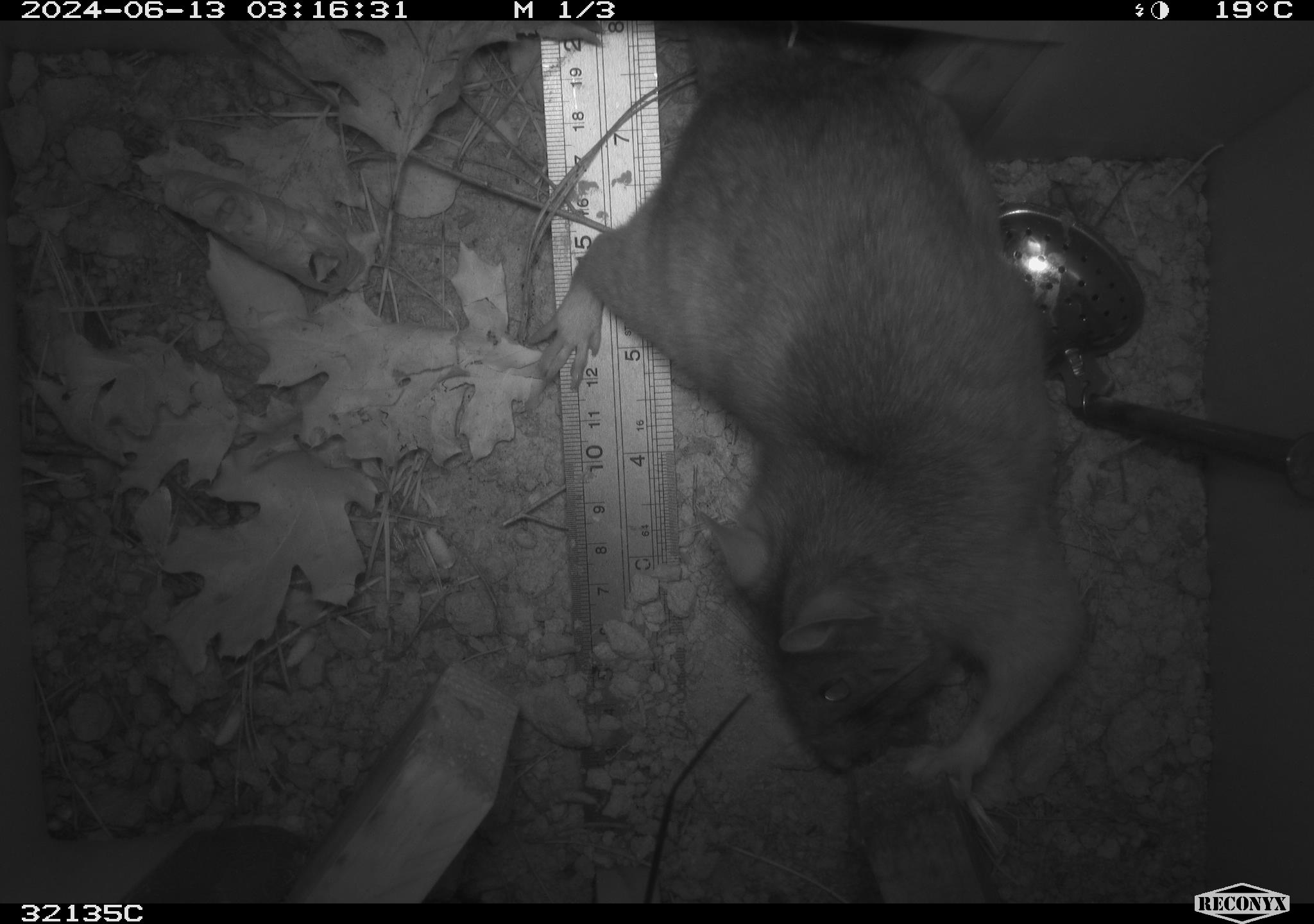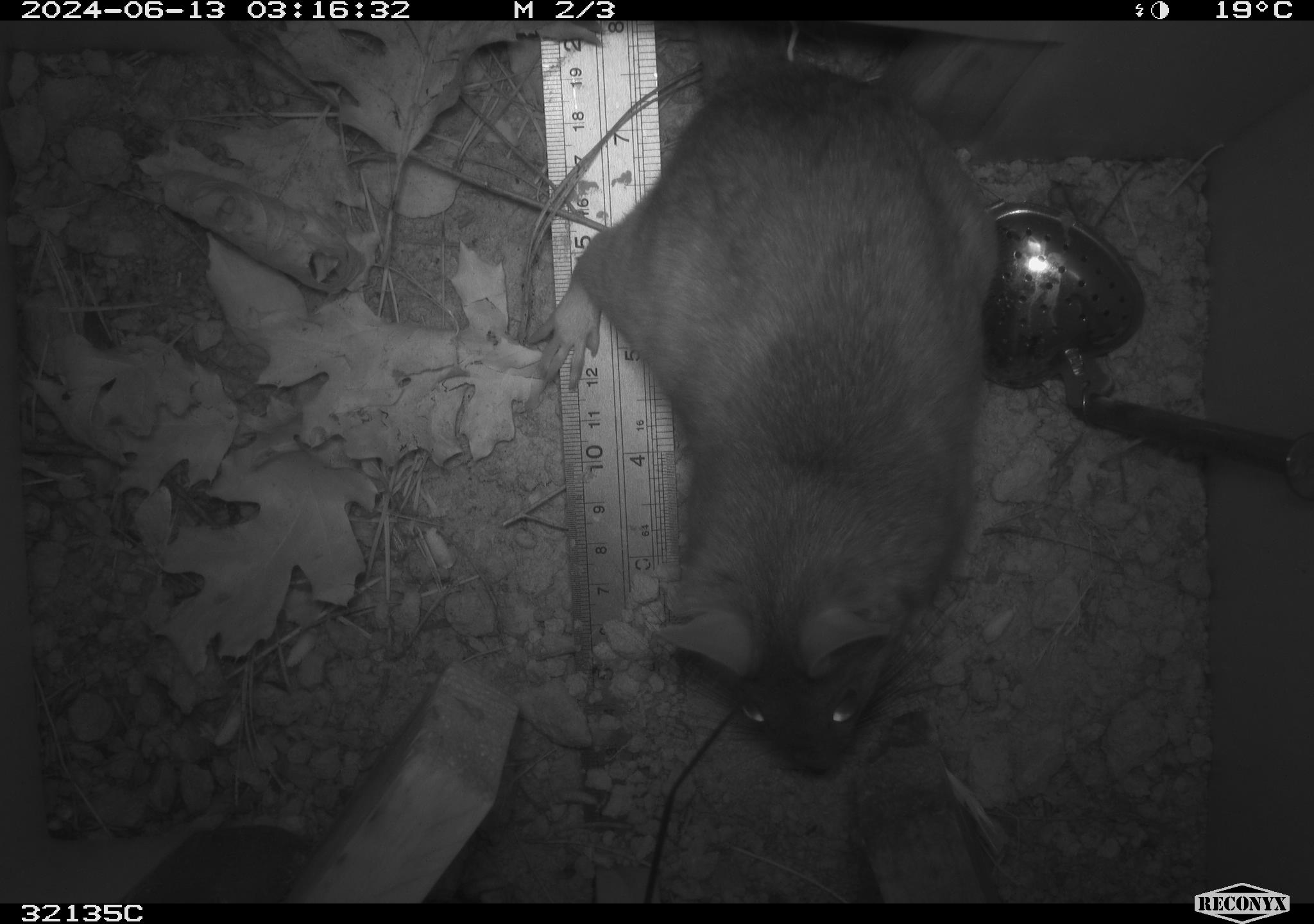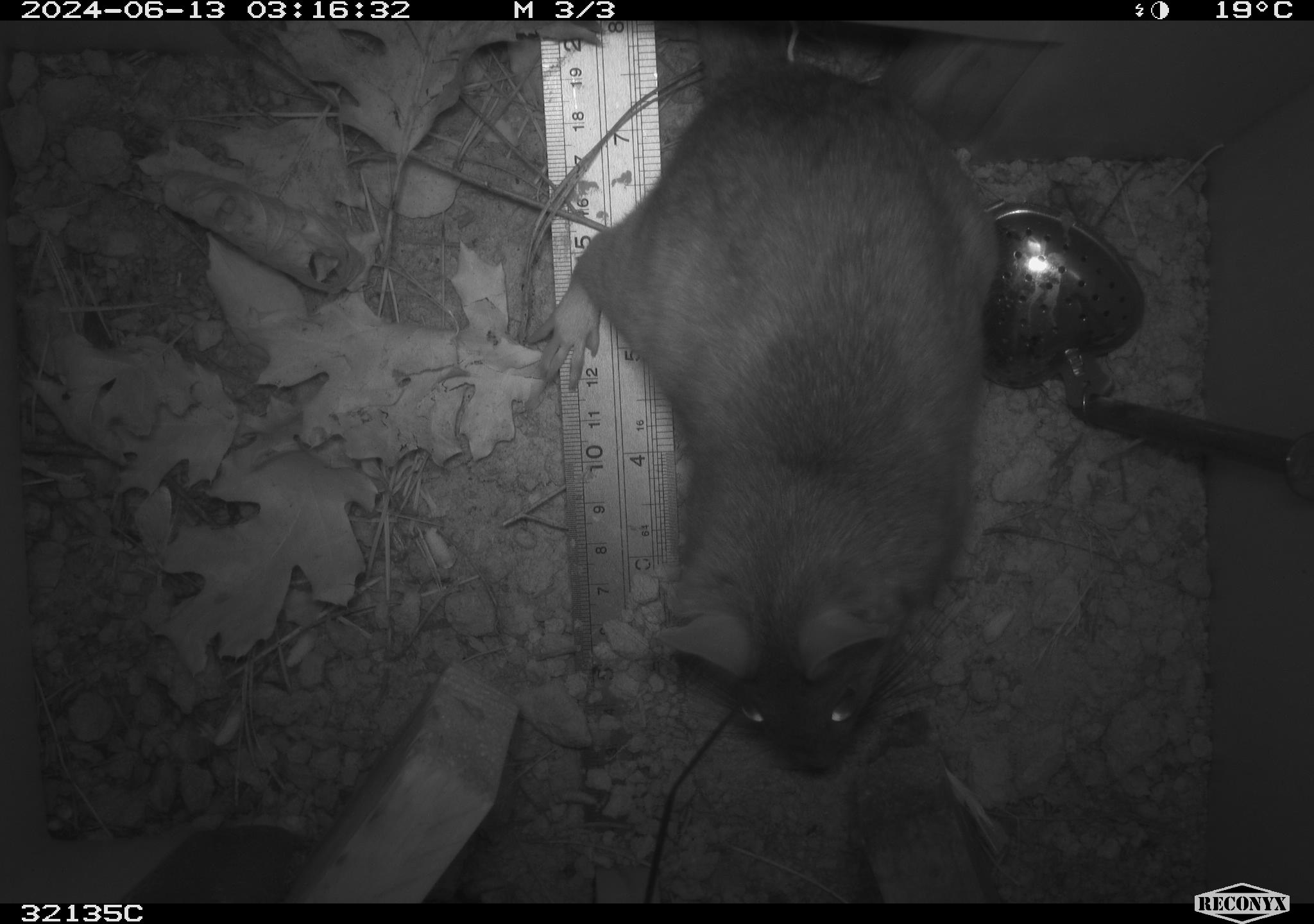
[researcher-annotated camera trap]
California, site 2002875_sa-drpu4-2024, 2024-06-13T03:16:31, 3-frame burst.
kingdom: Animalia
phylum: Chordata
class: Mammalia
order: Rodentia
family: Cricetidae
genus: Neotoma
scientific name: Neotoma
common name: pack rat or woodrat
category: neotoma species